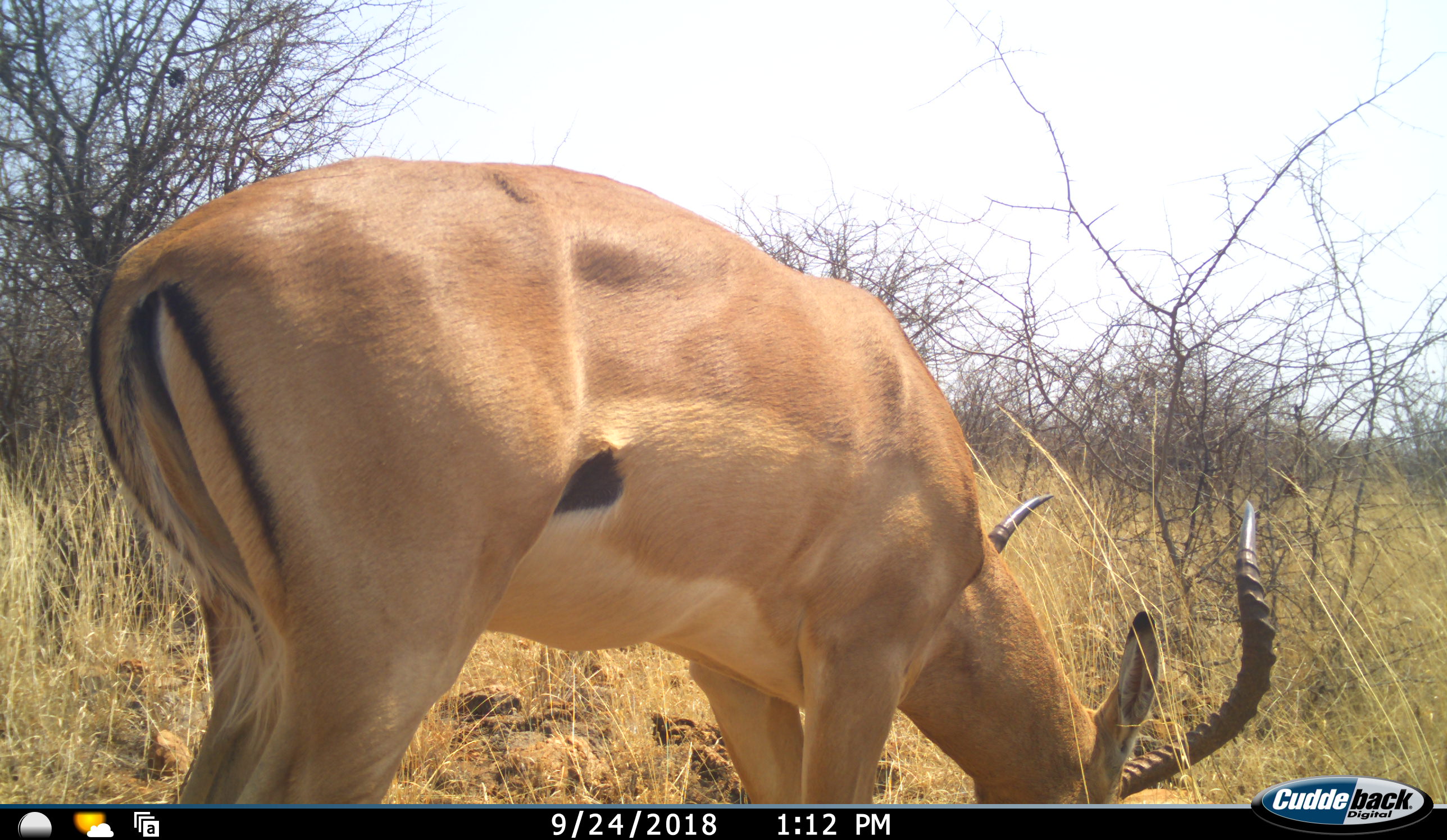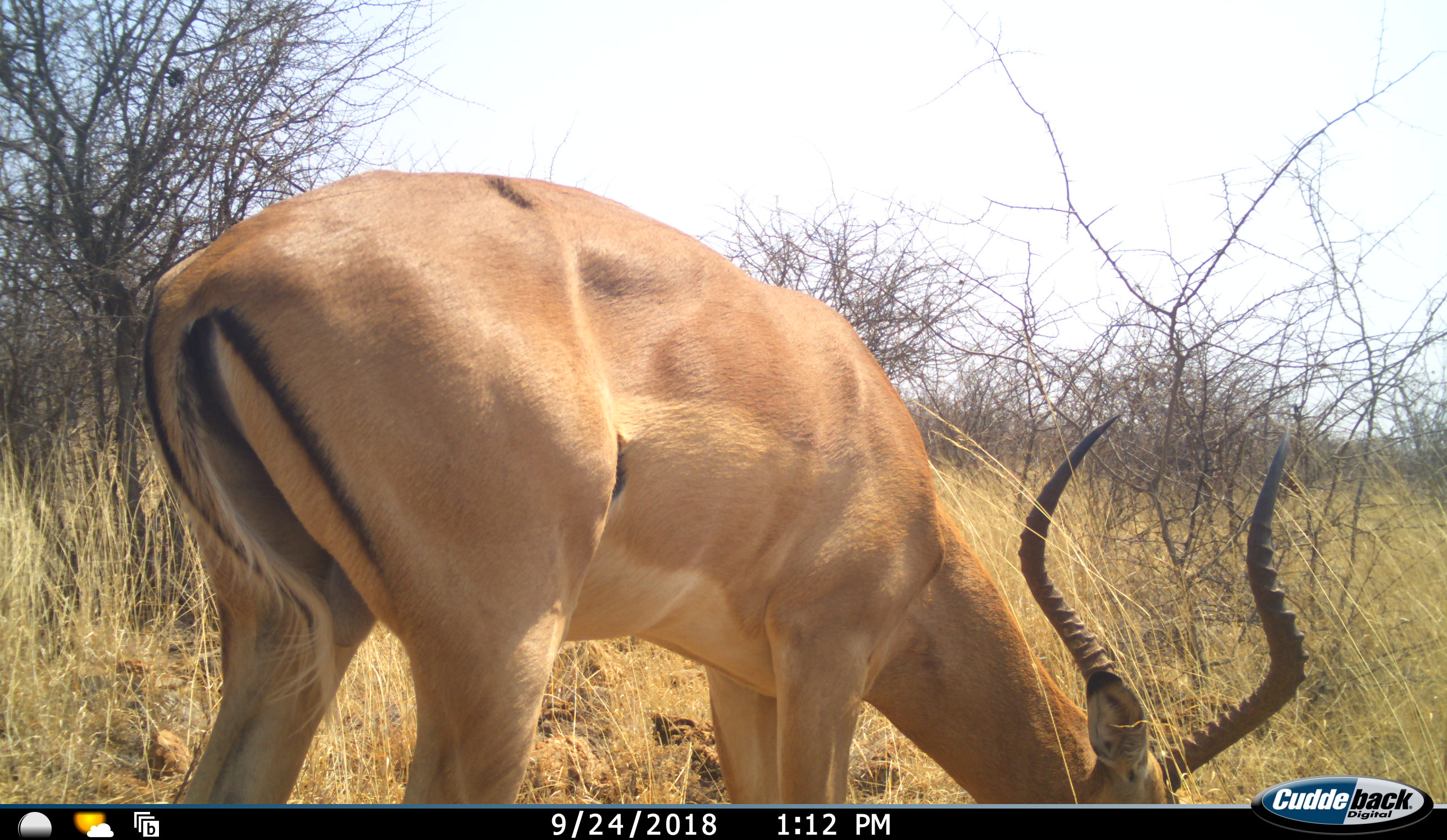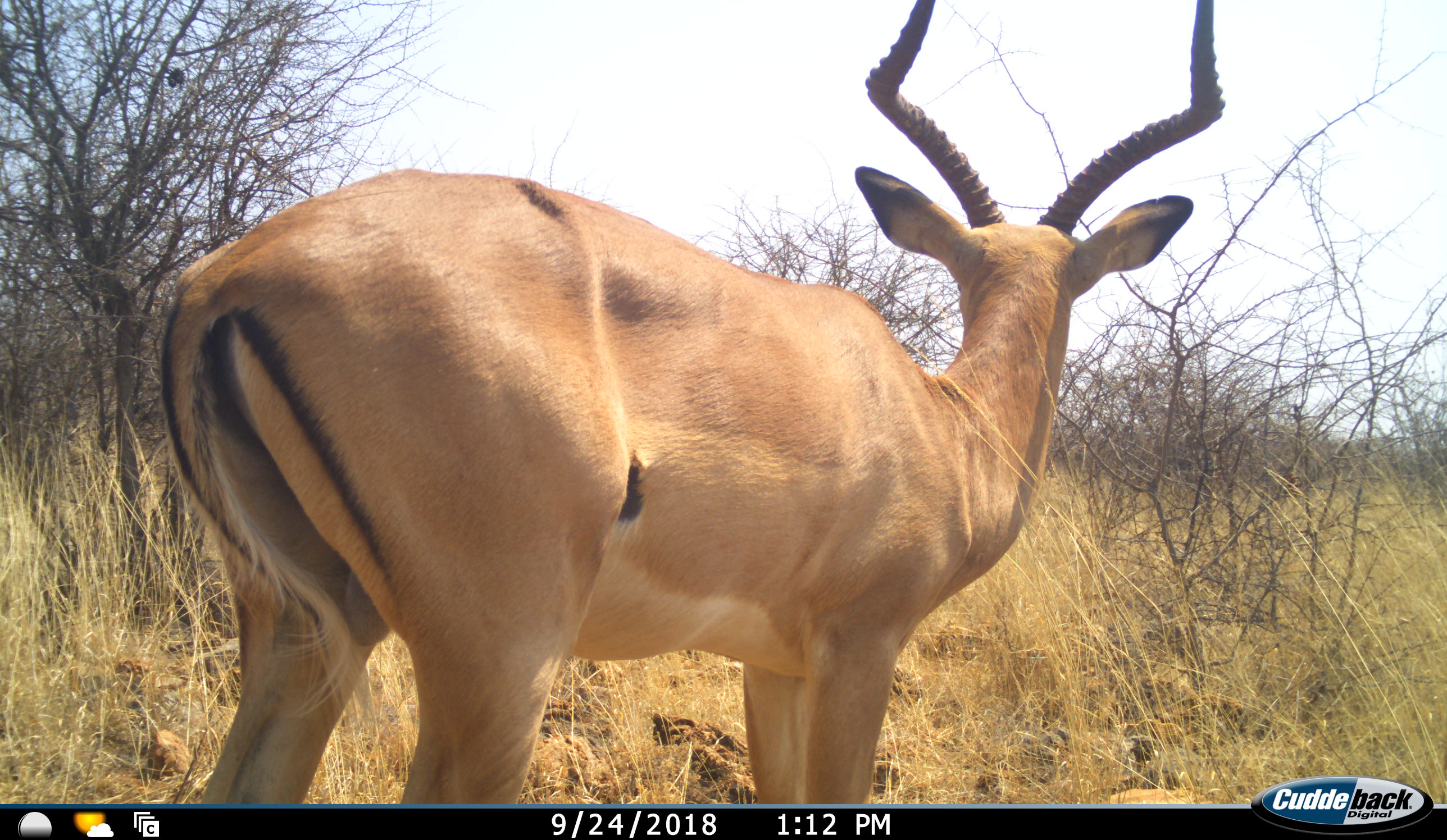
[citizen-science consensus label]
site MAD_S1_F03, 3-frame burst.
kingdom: Animalia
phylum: Chordata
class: Mammalia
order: Artiodactyla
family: Bovidae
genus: Aepyceros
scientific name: Aepyceros melampus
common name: impala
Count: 1.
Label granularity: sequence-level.